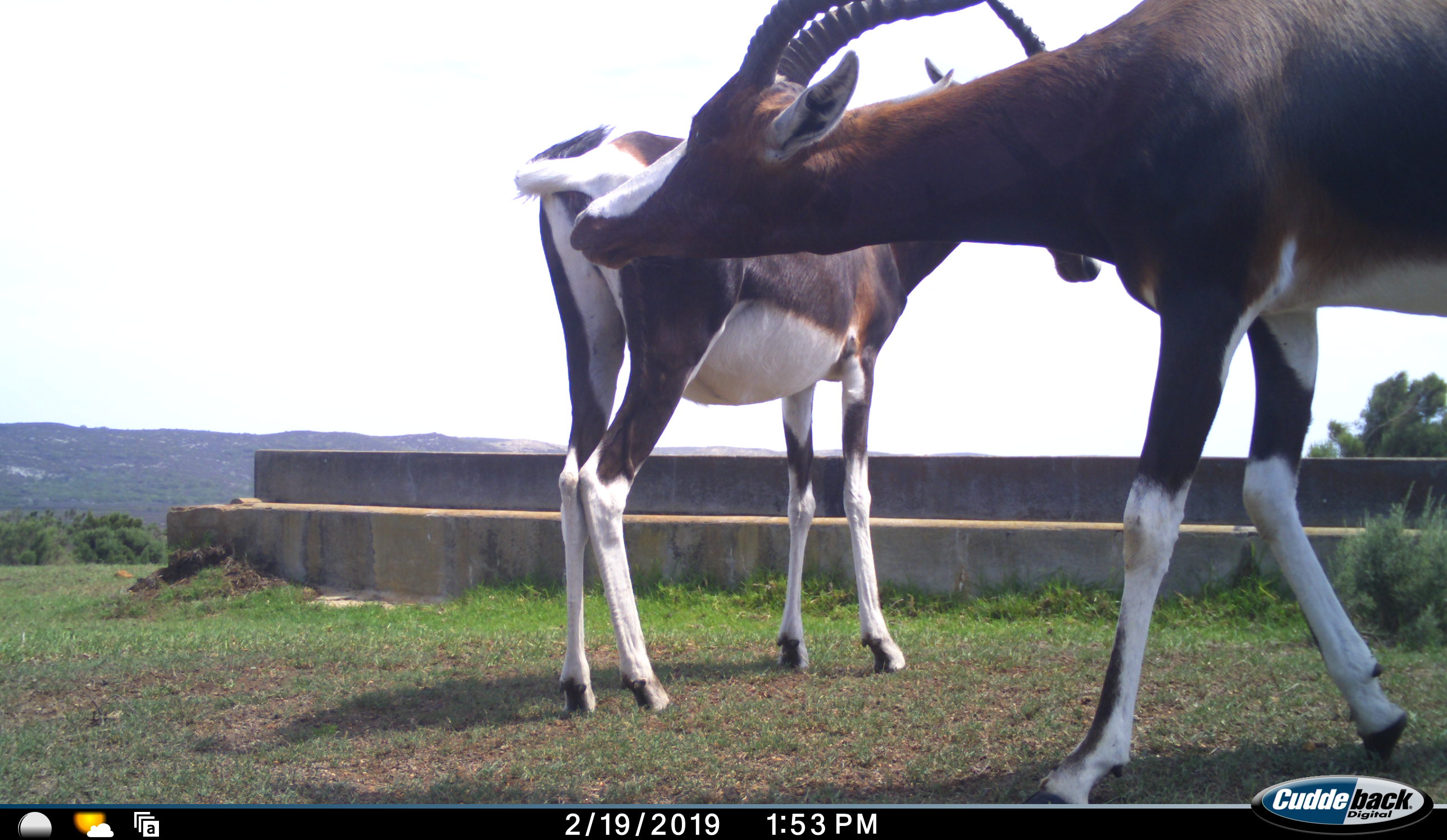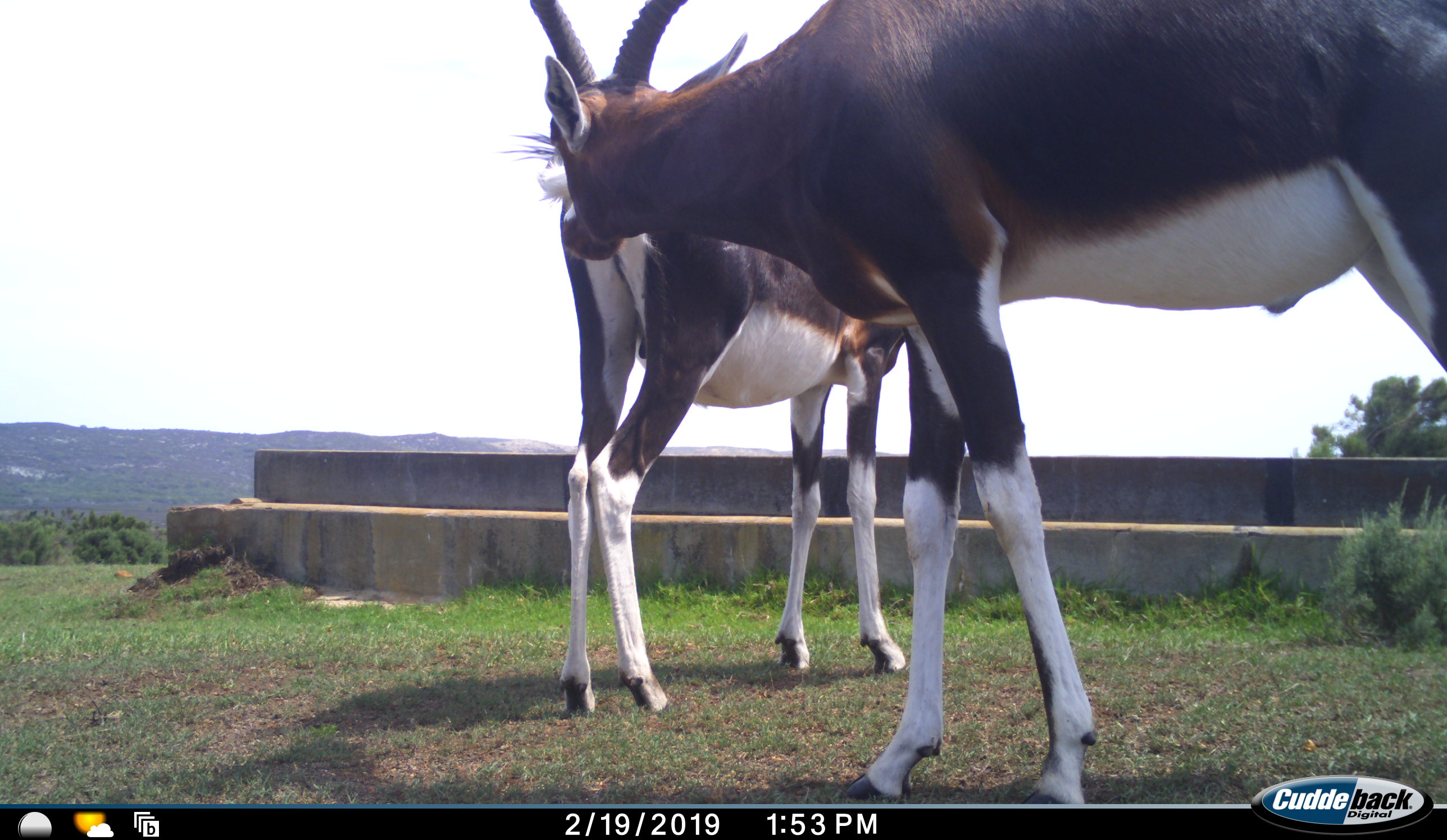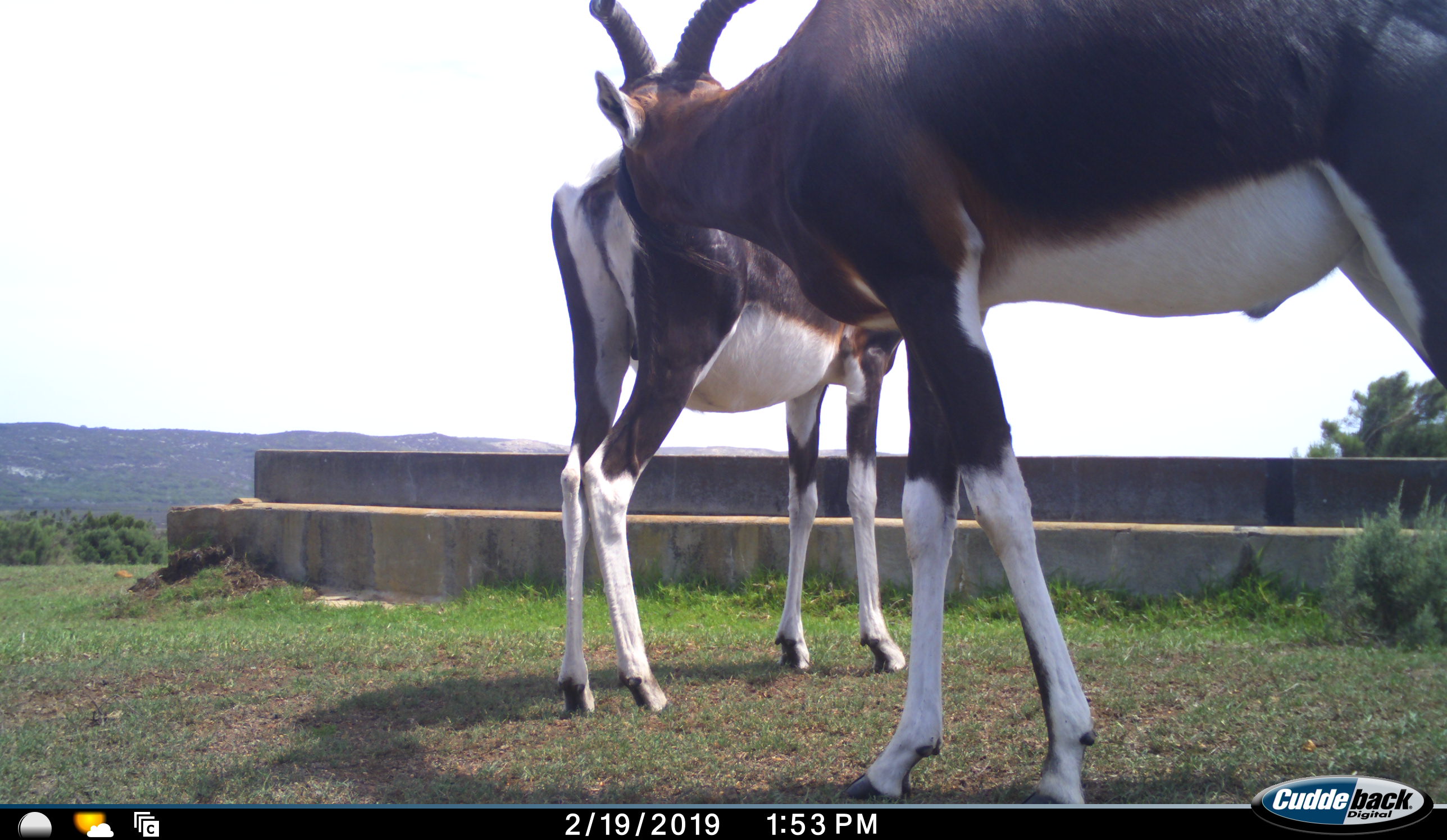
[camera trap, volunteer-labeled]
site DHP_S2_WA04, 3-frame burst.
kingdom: Animalia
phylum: Chordata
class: Mammalia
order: Artiodactyla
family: Bovidae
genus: Damaliscus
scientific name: Damaliscus pygargus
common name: bontebok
Bontebok (Damaliscus pygargus), count 2. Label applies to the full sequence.